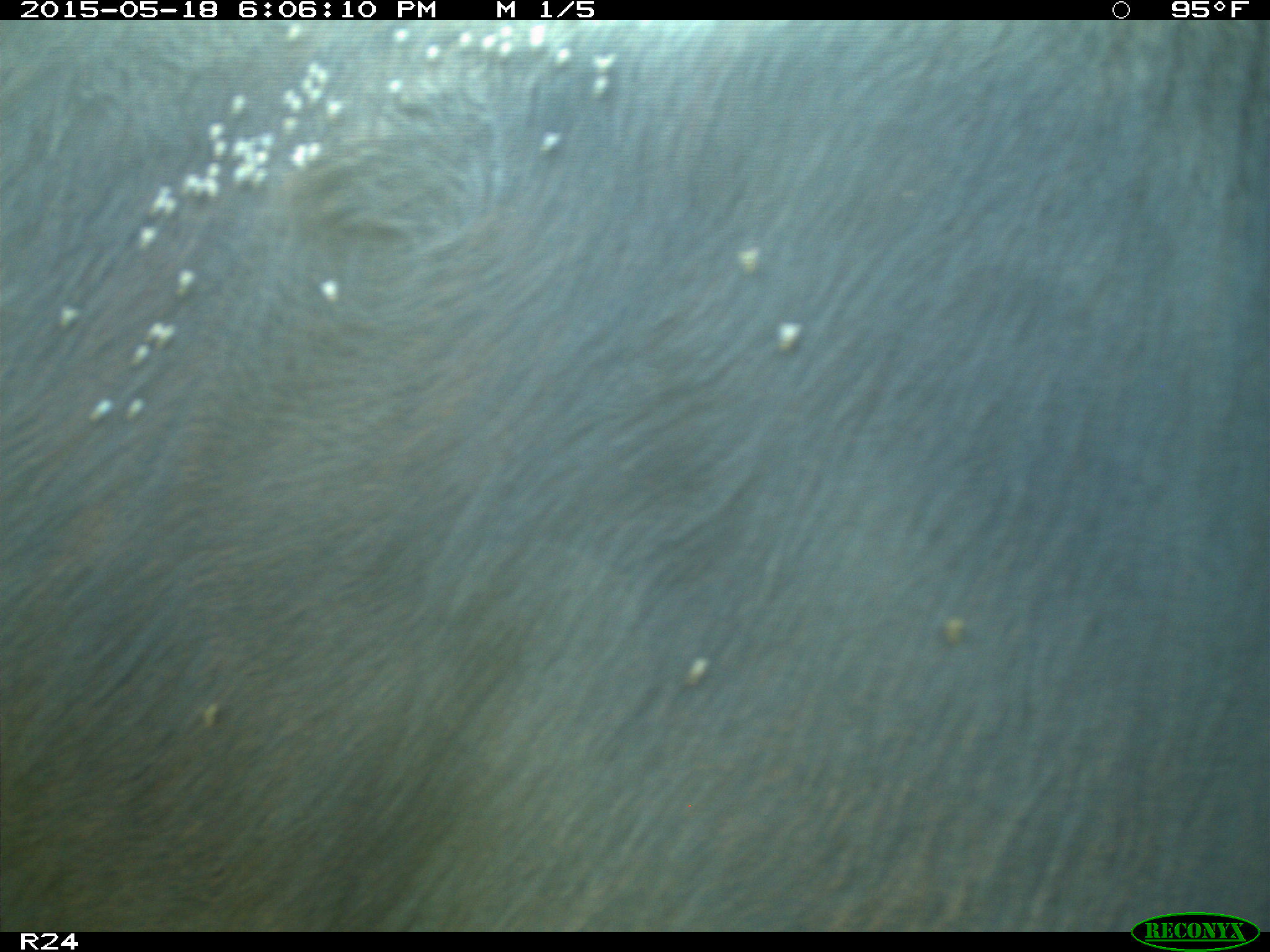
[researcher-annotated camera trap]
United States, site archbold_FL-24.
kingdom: Animalia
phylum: Chordata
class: Mammalia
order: Artiodactyla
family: Bovidae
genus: Bos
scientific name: Bos taurus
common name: domestic cow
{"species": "Bos taurus (domestic cow)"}